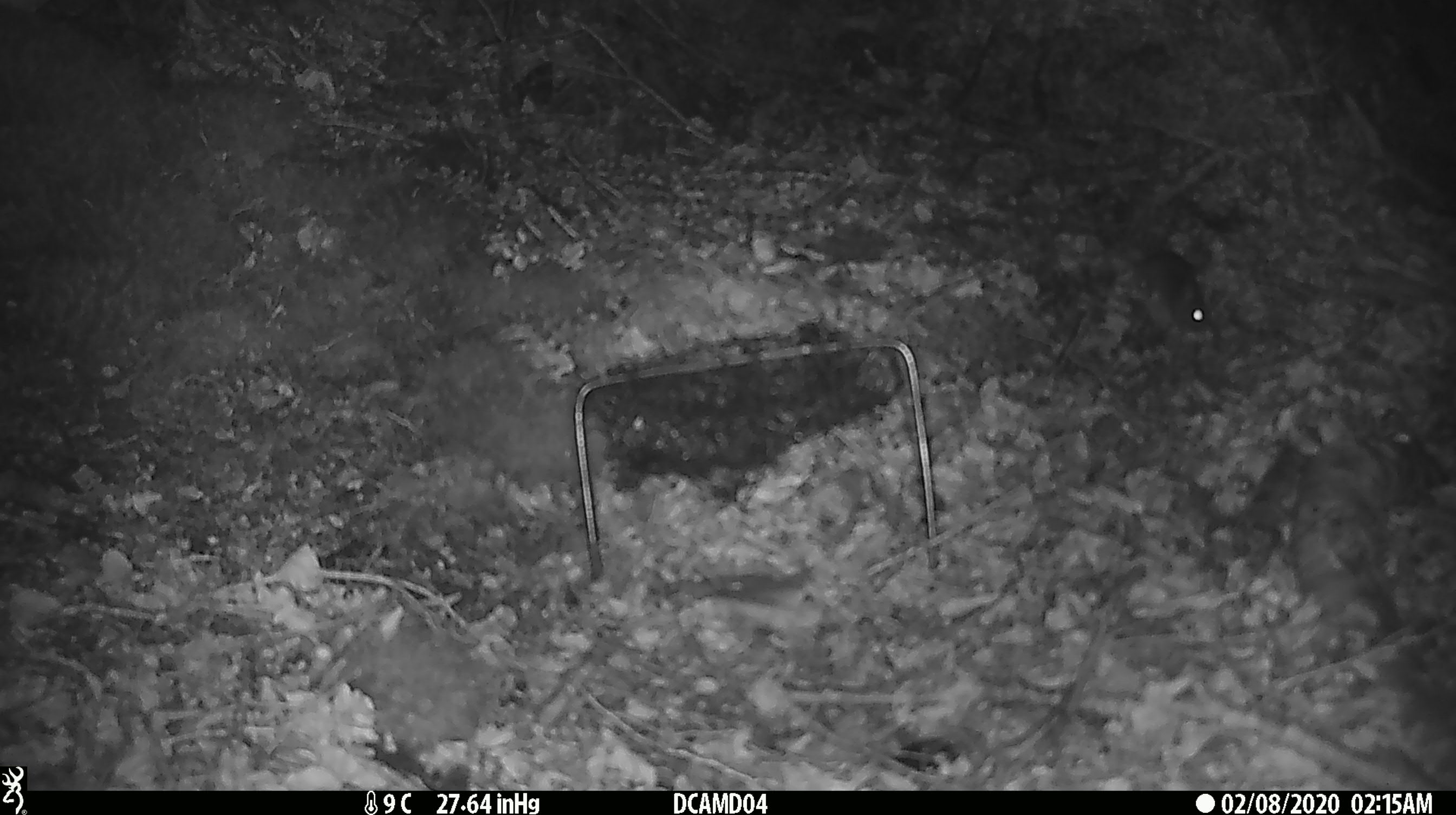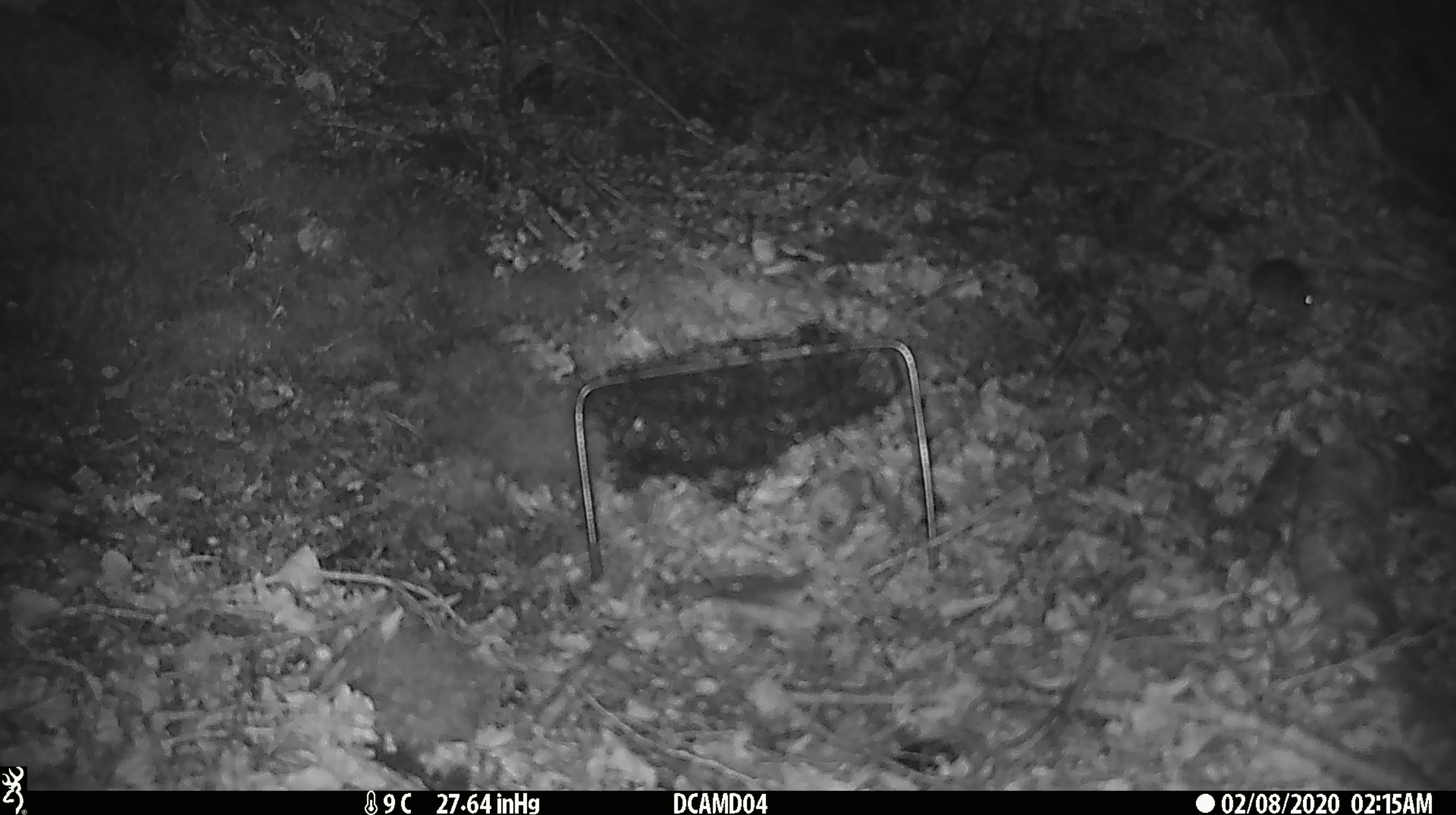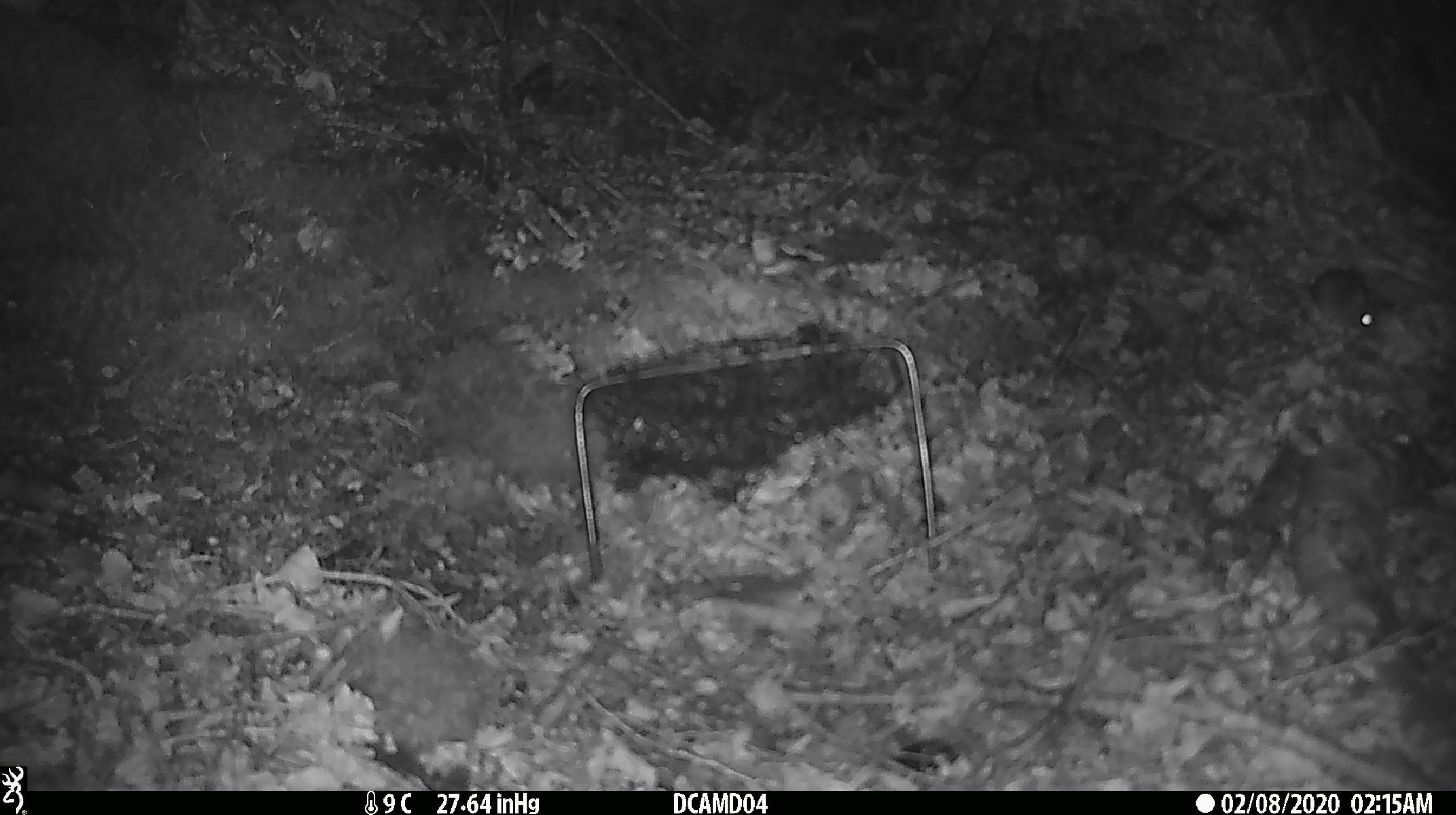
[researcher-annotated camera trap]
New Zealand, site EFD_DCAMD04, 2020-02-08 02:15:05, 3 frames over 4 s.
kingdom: Animalia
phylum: Chordata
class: Mammalia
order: Rodentia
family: Muridae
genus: Mus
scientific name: Mus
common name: mouse